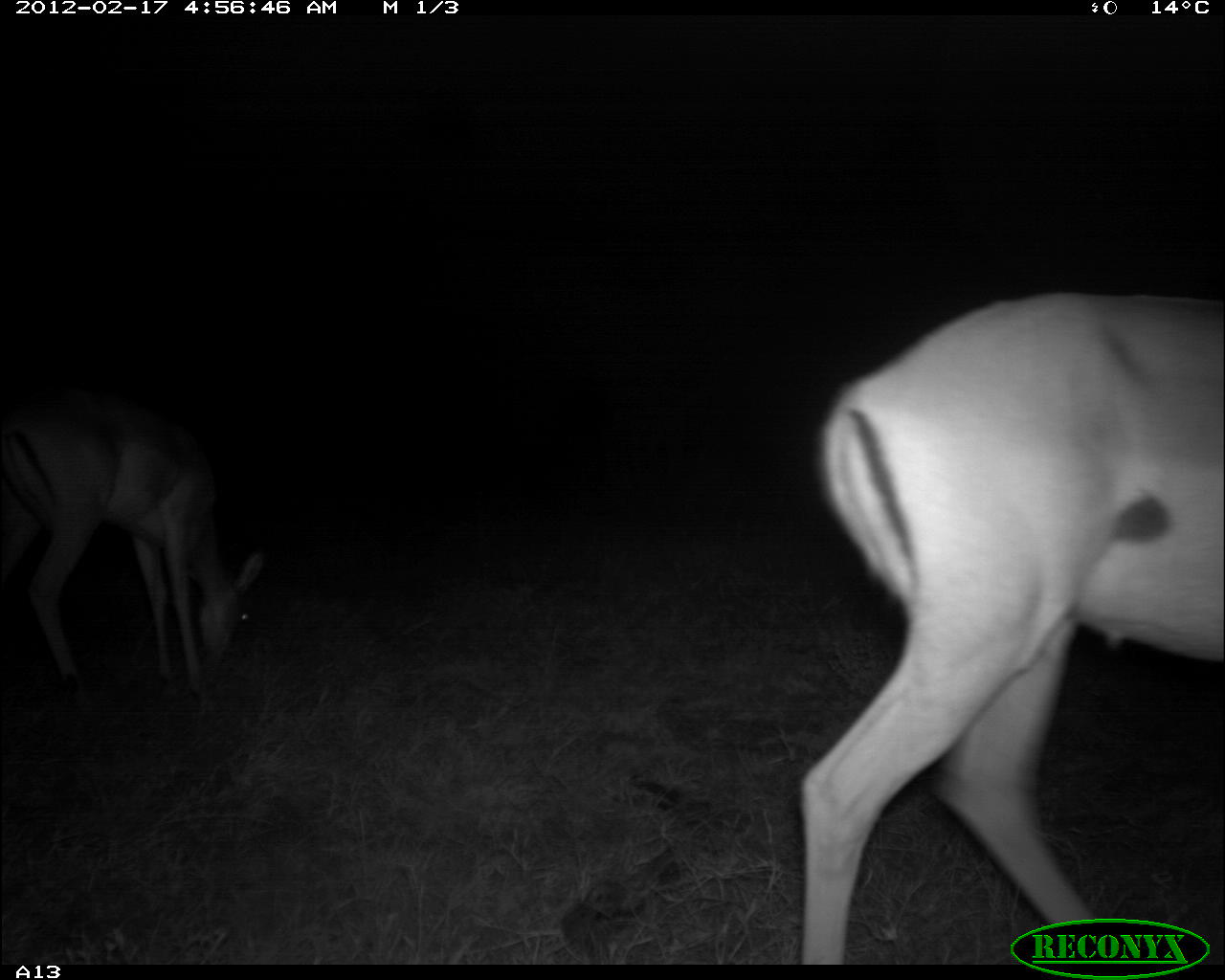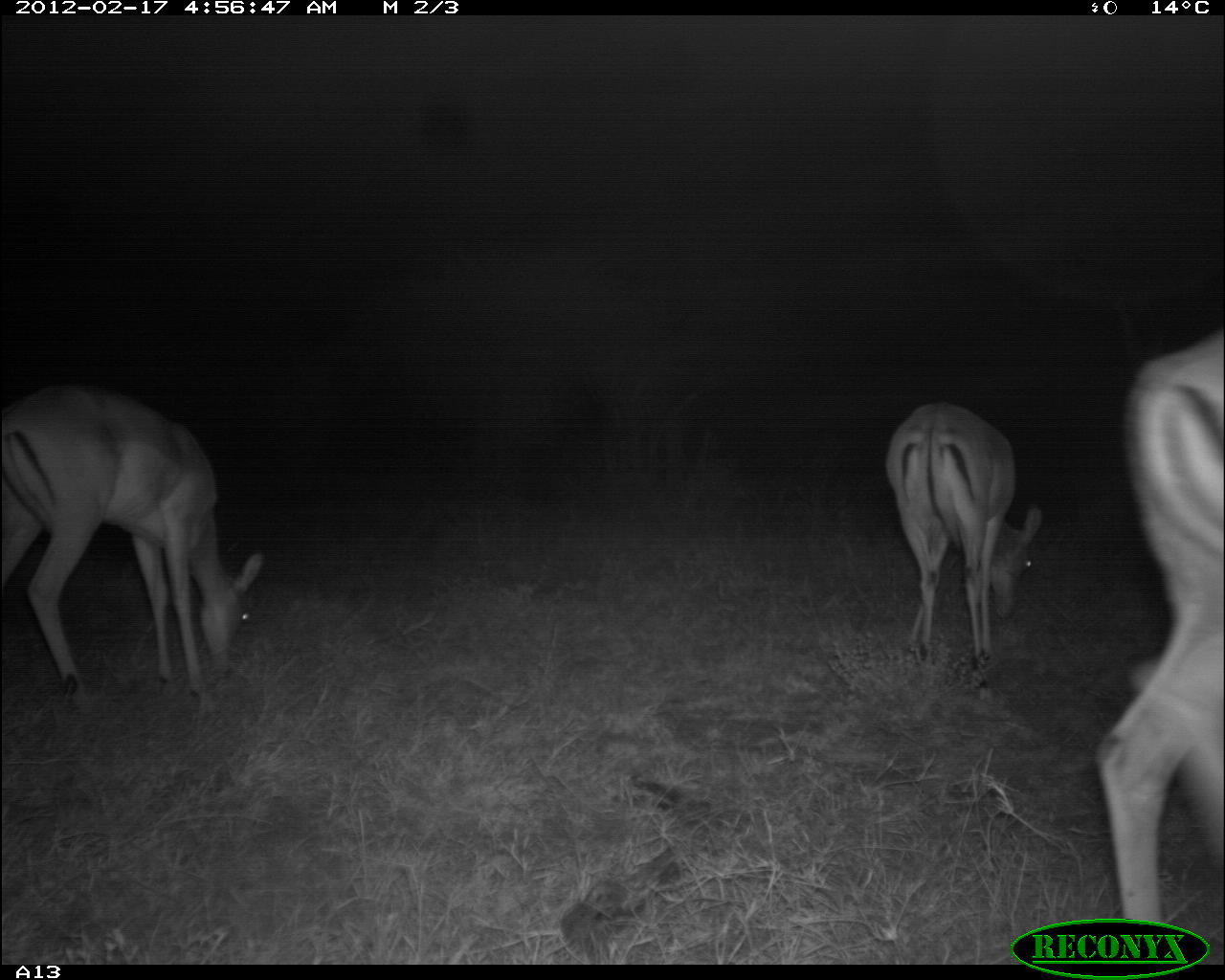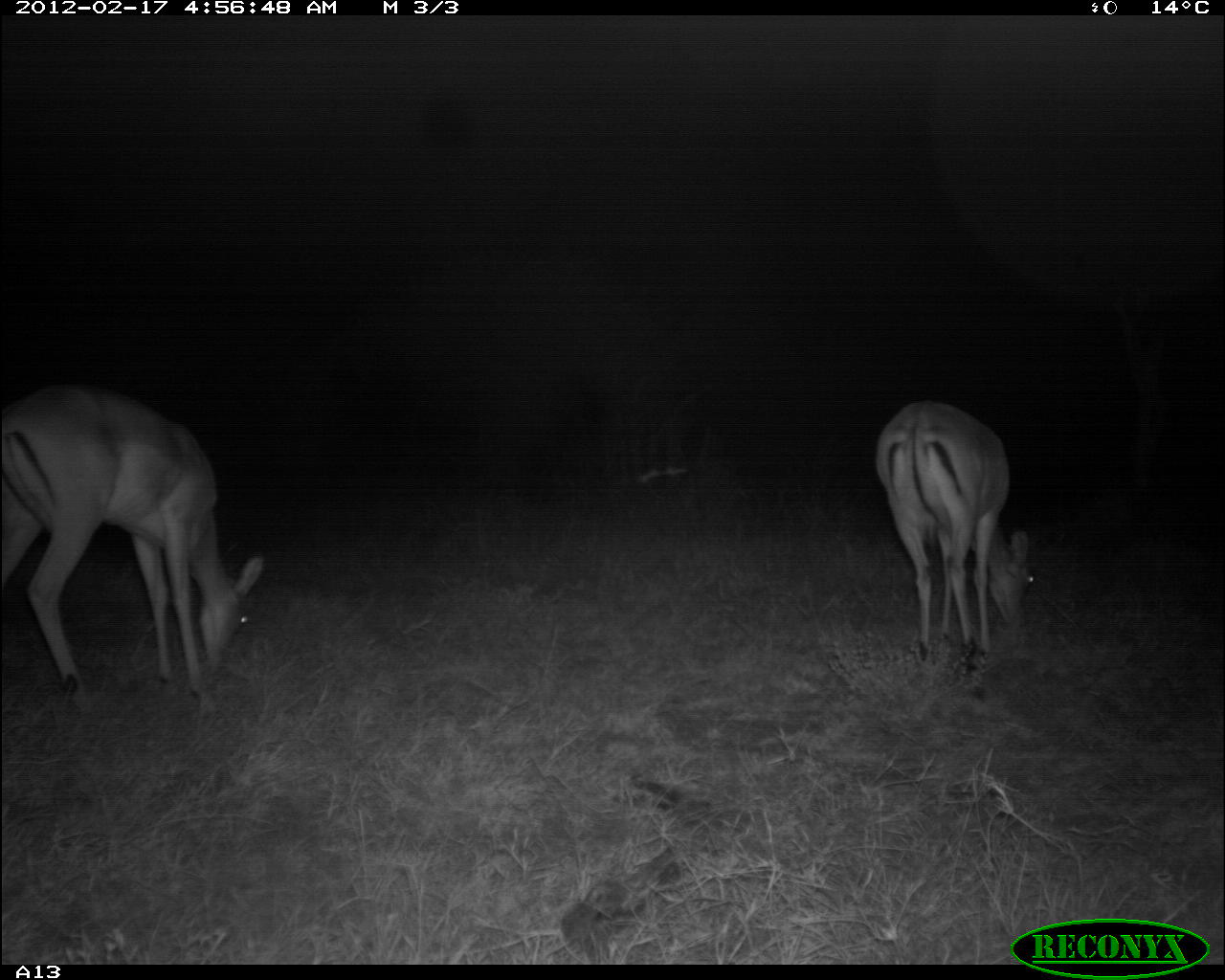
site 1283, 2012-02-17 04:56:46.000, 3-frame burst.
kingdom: Animalia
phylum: Chordata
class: Mammalia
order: Artiodactyla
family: Bovidae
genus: Aepyceros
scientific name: Aepyceros melampus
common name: impala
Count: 2.